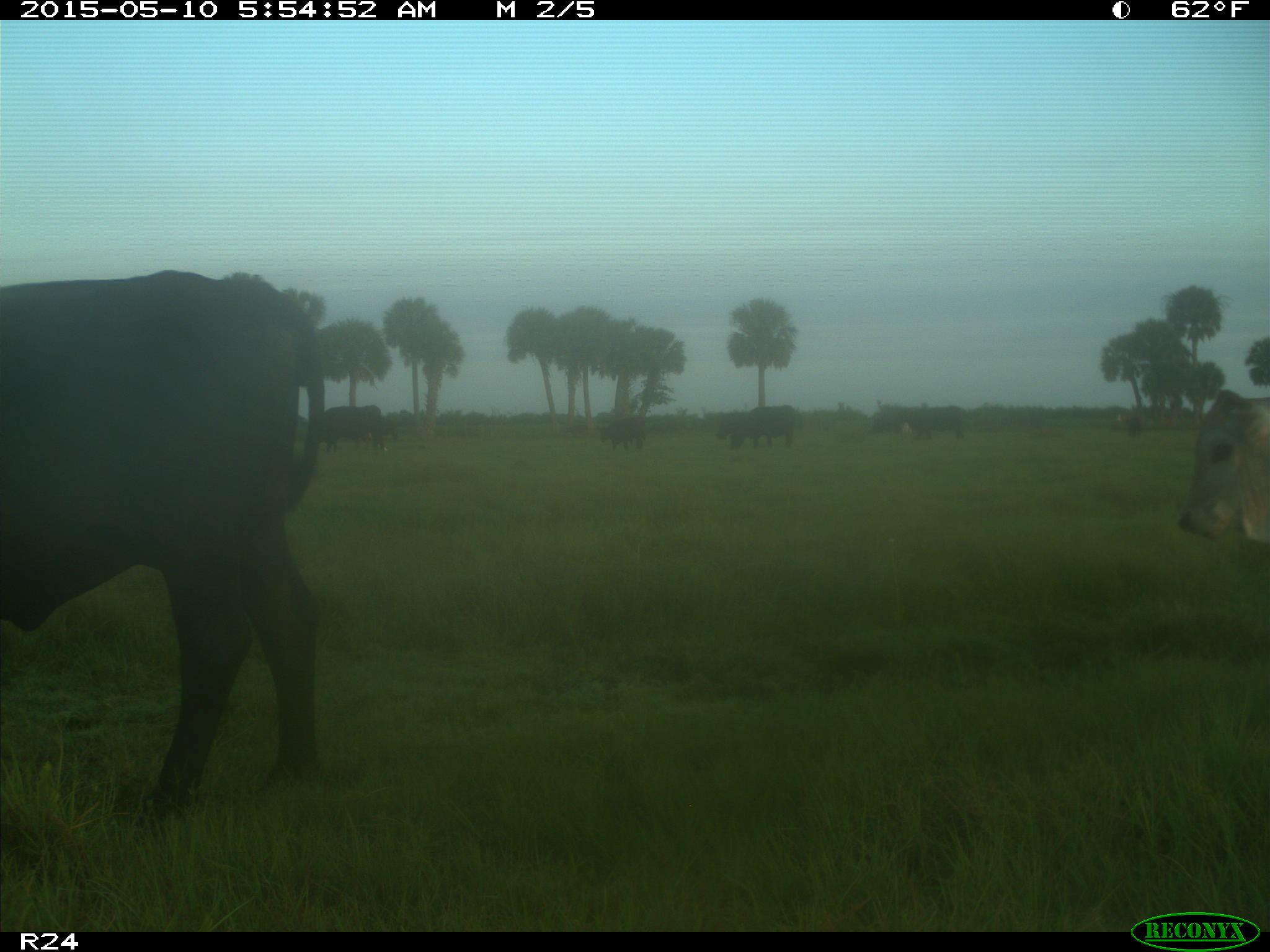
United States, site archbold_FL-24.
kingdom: Animalia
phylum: Chordata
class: Mammalia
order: Artiodactyla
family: Bovidae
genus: Bos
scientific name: Bos taurus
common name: domestic cow